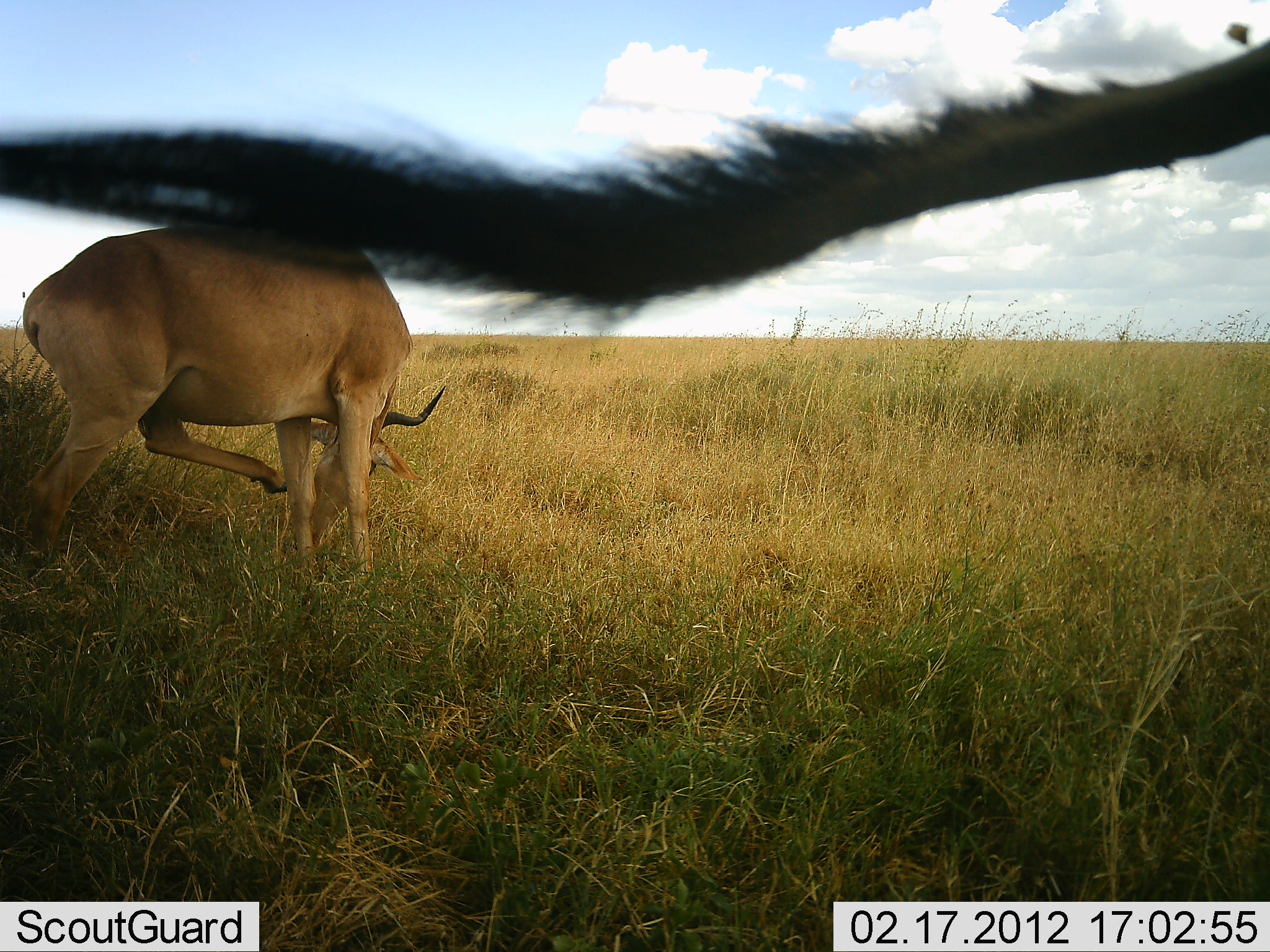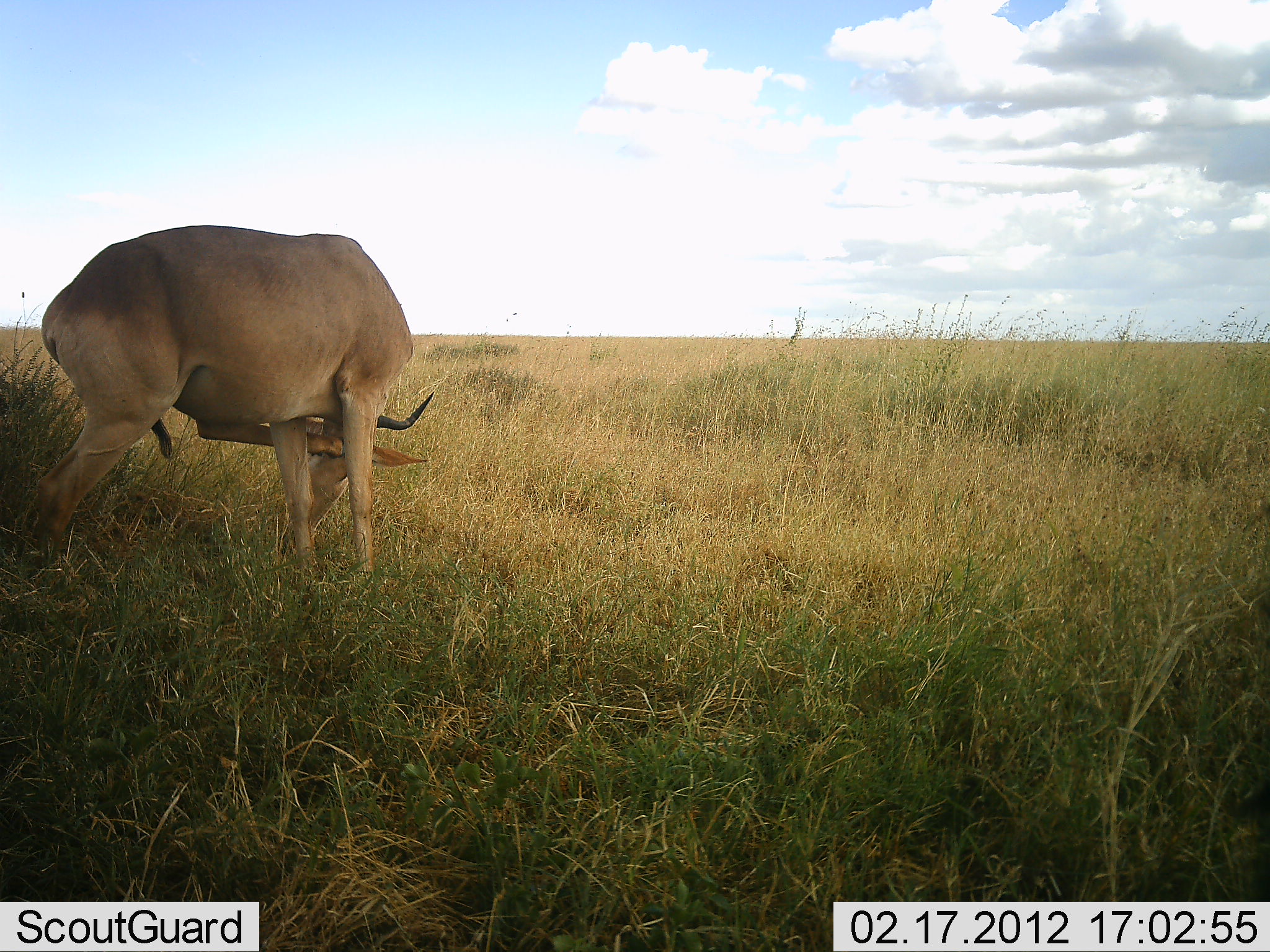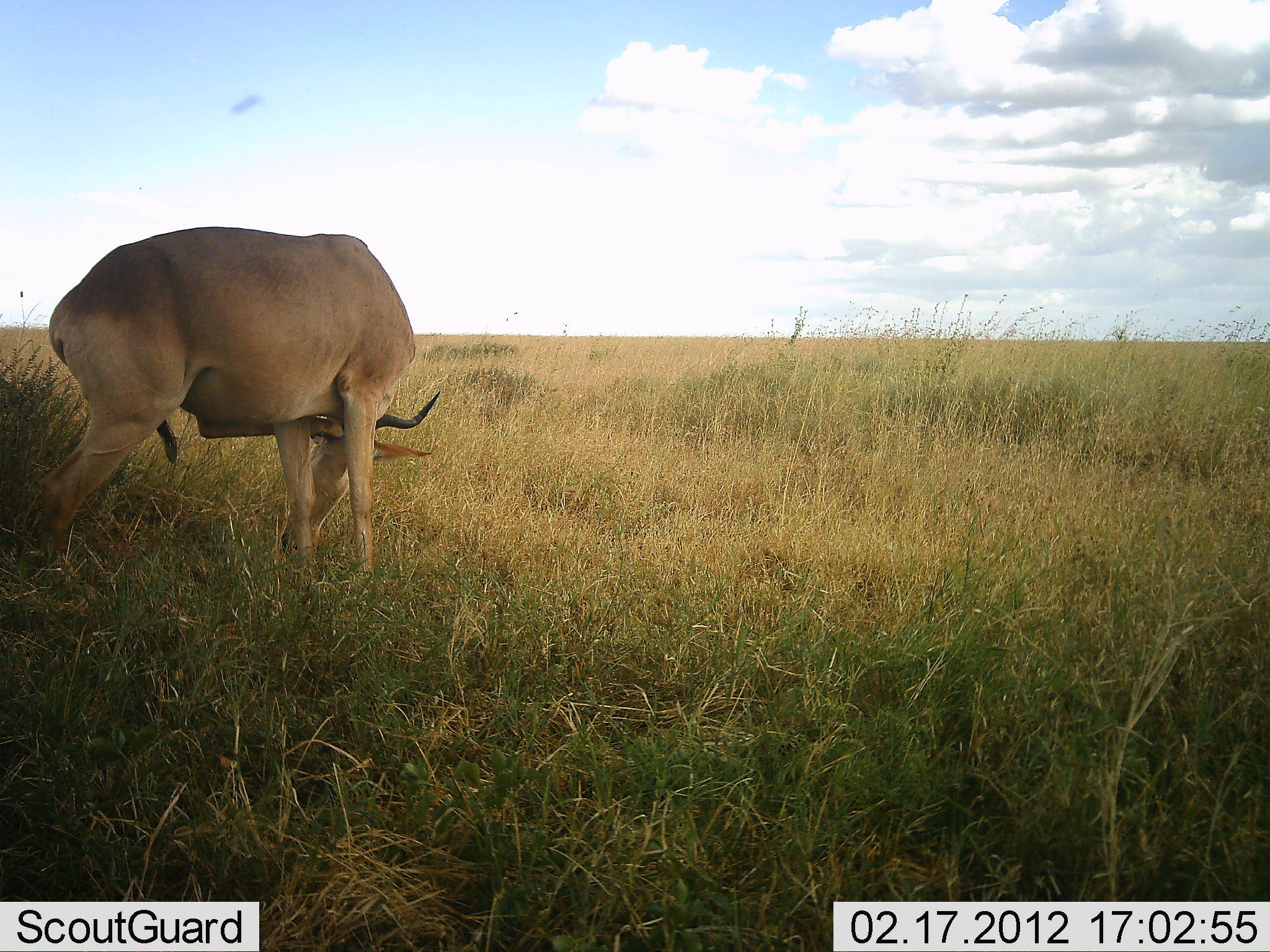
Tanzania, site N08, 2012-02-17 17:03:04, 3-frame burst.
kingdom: Animalia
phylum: Chordata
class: Mammalia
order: Artiodactyla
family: Bovidae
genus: Alcelaphus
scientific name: Alcelaphus buselaphus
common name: hartebeest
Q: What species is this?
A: Hartebeest (Alcelaphus buselaphus).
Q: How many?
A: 2.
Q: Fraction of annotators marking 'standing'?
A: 84%.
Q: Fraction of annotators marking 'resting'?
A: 5%.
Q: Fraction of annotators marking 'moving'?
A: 0%.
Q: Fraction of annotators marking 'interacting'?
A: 0%.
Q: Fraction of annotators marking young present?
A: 0%.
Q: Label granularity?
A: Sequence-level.